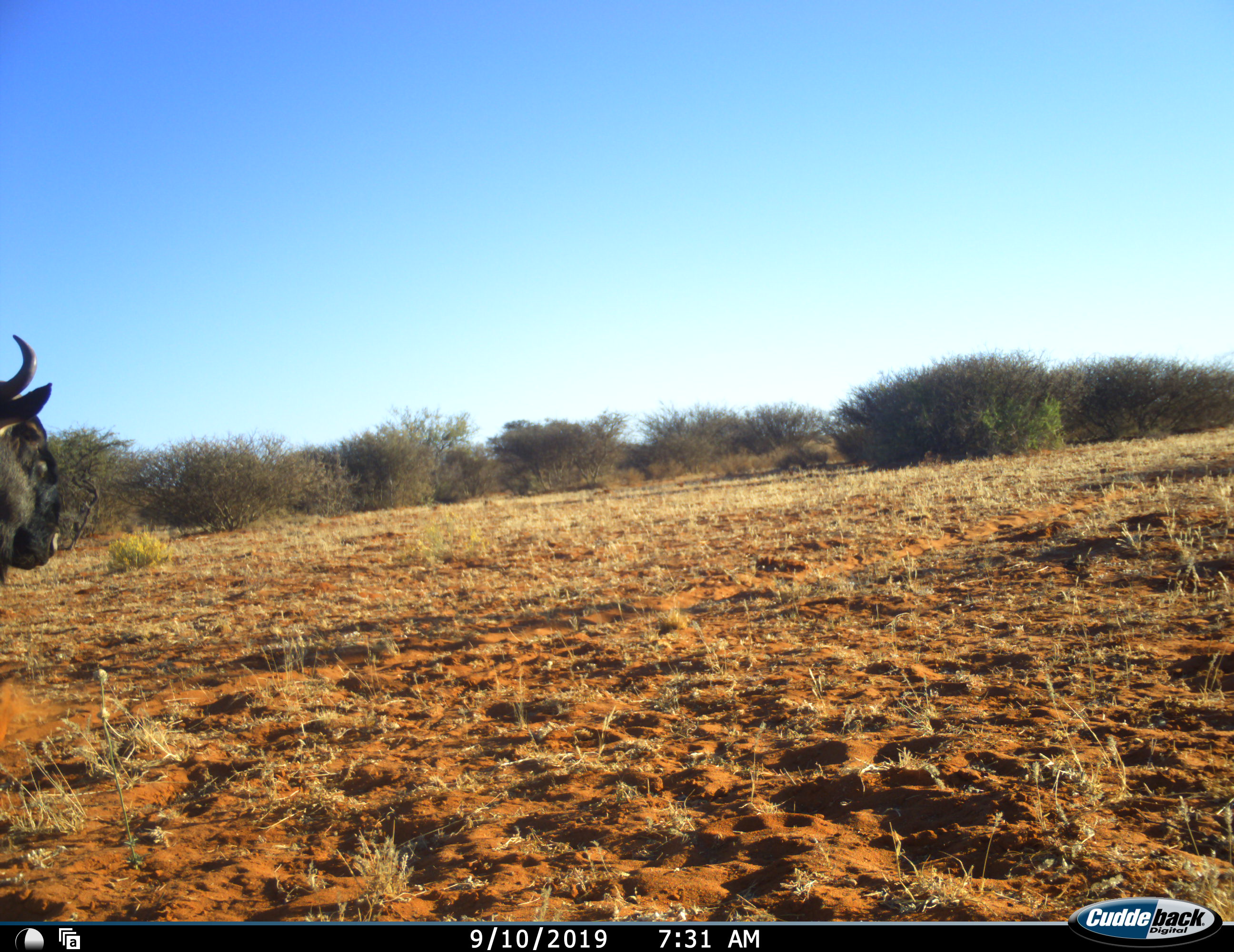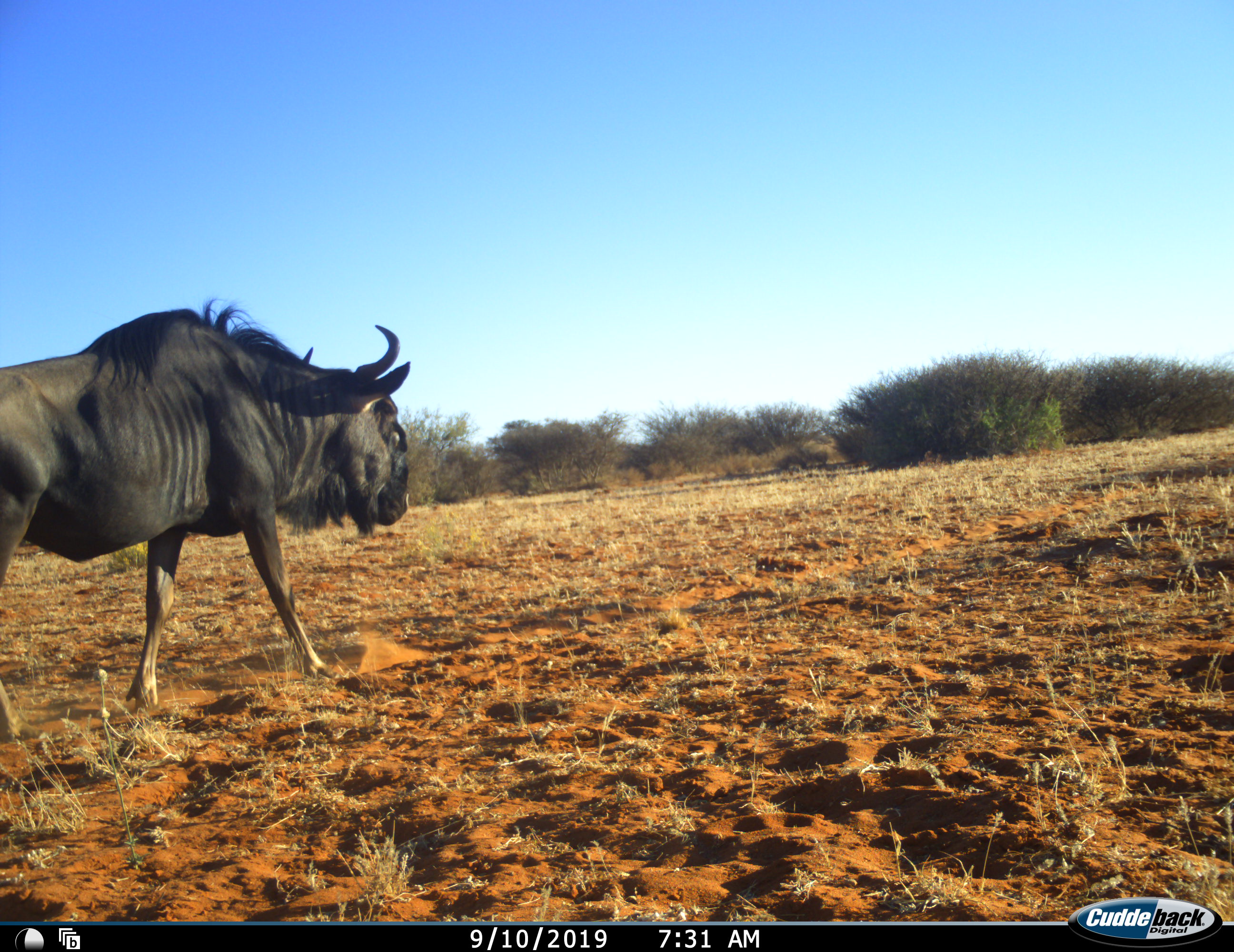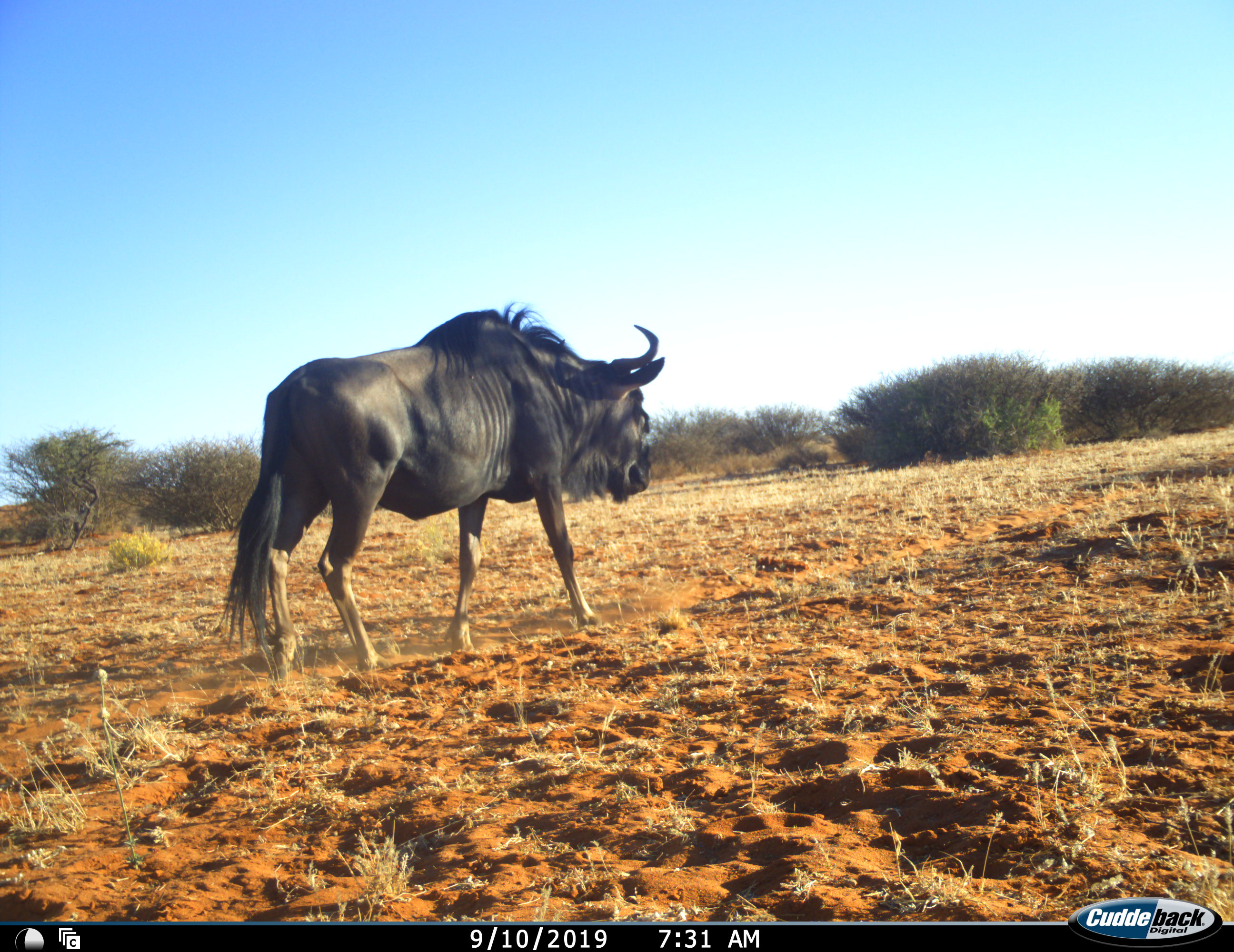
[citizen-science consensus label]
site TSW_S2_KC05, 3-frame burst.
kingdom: Animalia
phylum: Chordata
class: Mammalia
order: Artiodactyla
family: Bovidae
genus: Connochaetes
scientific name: Connochaetes taurinus taurinus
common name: blue wildebeest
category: wildebeestblue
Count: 1.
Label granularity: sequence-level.